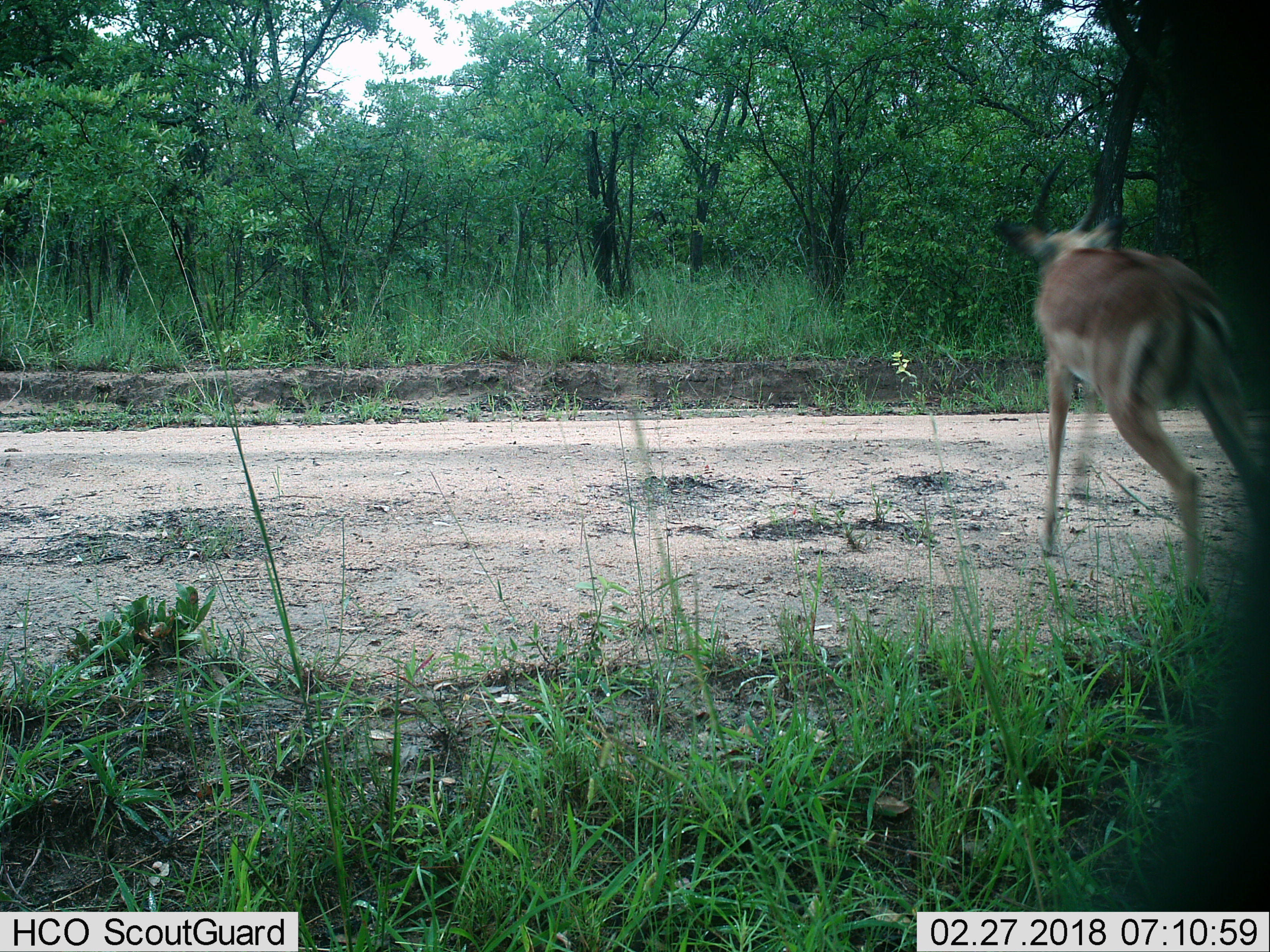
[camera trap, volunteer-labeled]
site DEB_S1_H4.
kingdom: Animalia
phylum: Chordata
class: Mammalia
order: Artiodactyla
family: Bovidae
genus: Aepyceros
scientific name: Aepyceros melampus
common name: impala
Impala (Aepyceros melampus), count 1. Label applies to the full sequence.